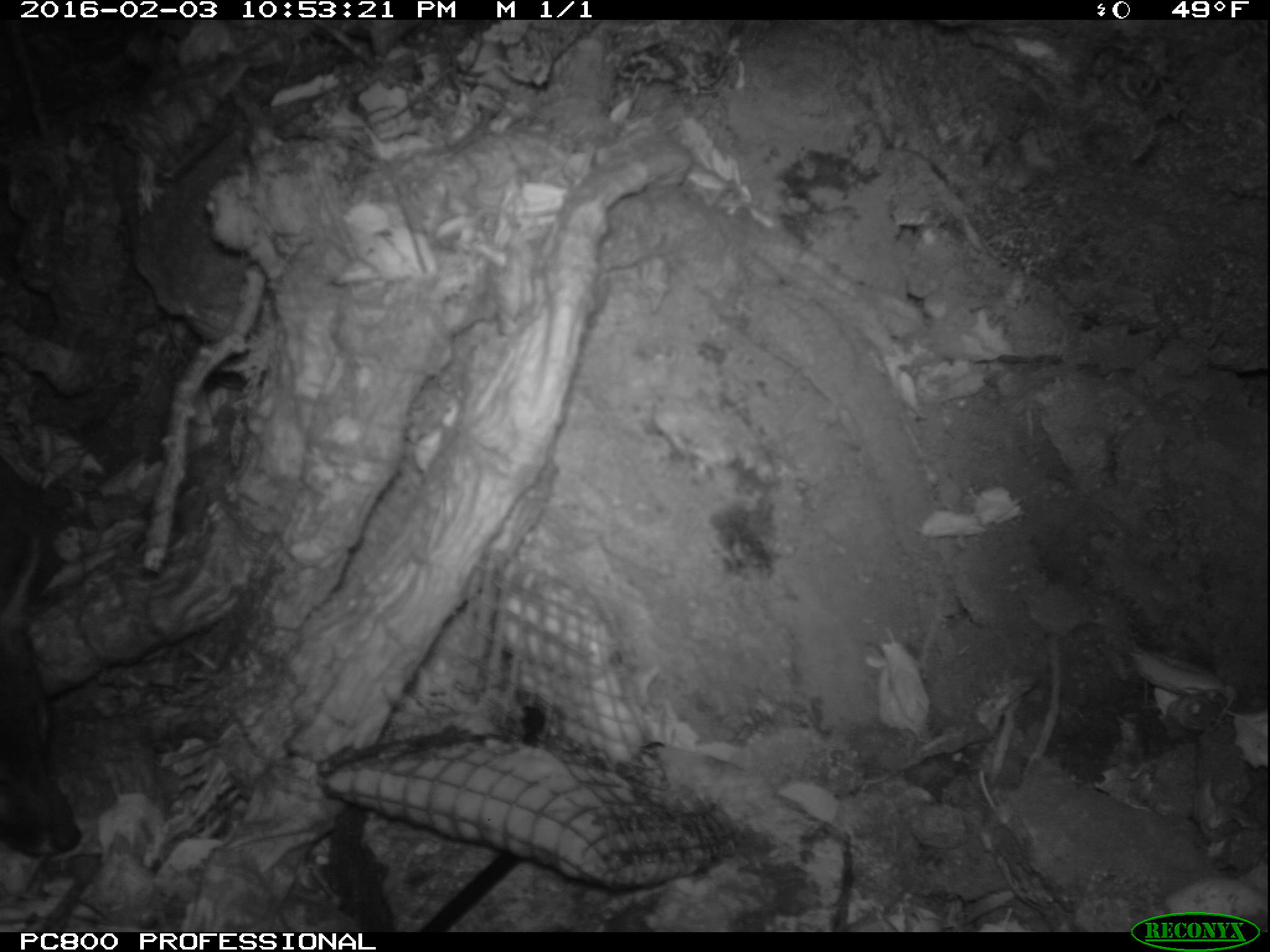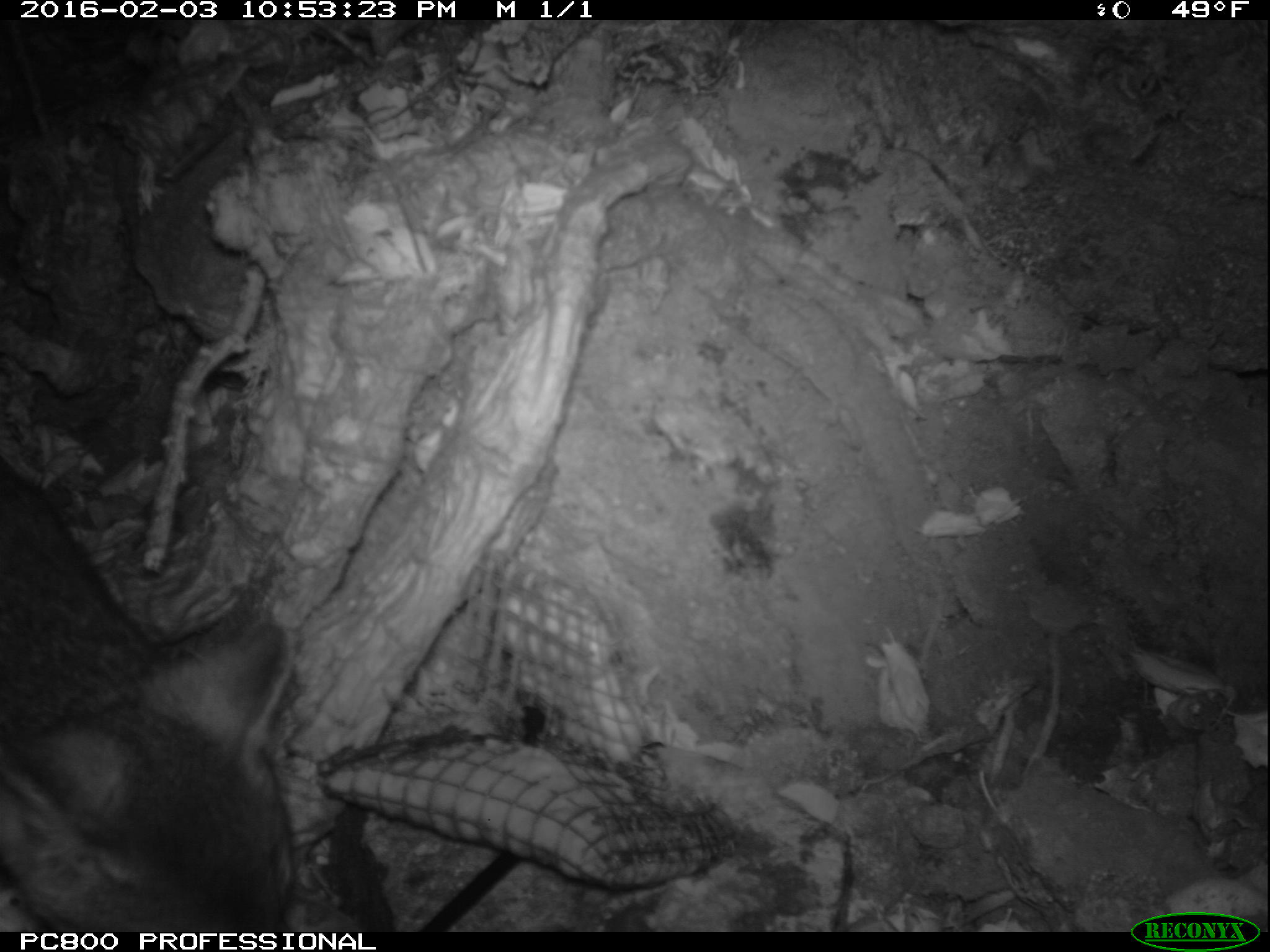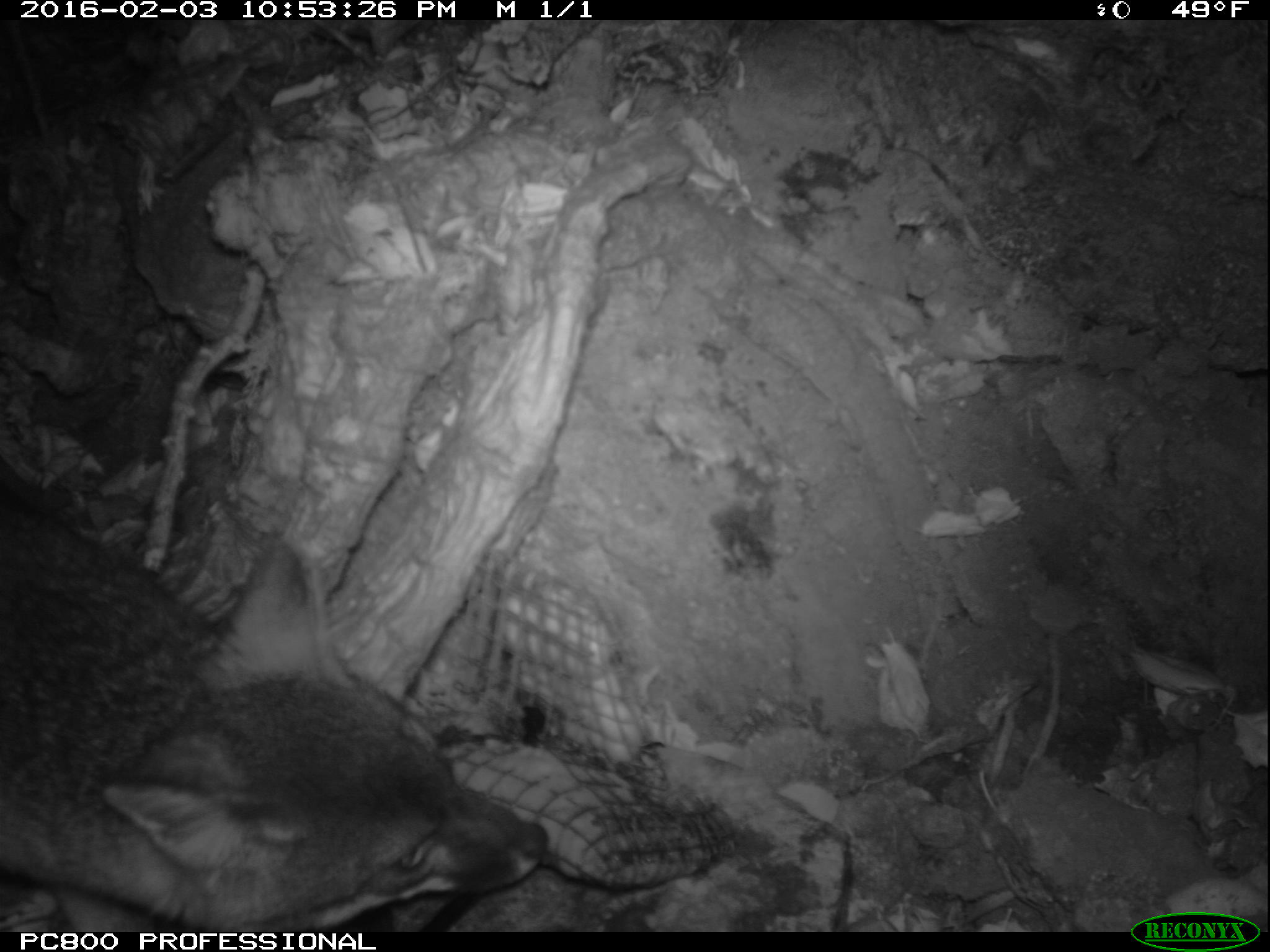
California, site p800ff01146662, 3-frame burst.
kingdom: Animalia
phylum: Chordata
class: Mammalia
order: Carnivora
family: Canidae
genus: Urocyon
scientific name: Urocyon littoralis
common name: island fox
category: fox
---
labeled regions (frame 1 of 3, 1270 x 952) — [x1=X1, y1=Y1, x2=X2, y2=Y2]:
fox: [x1=0, y1=536, x2=84, y2=858]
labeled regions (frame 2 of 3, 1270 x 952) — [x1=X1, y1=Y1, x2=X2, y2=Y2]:
fox: [x1=0, y1=458, x2=306, y2=930]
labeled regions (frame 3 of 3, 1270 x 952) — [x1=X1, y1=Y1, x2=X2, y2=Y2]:
fox: [x1=0, y1=475, x2=549, y2=928]